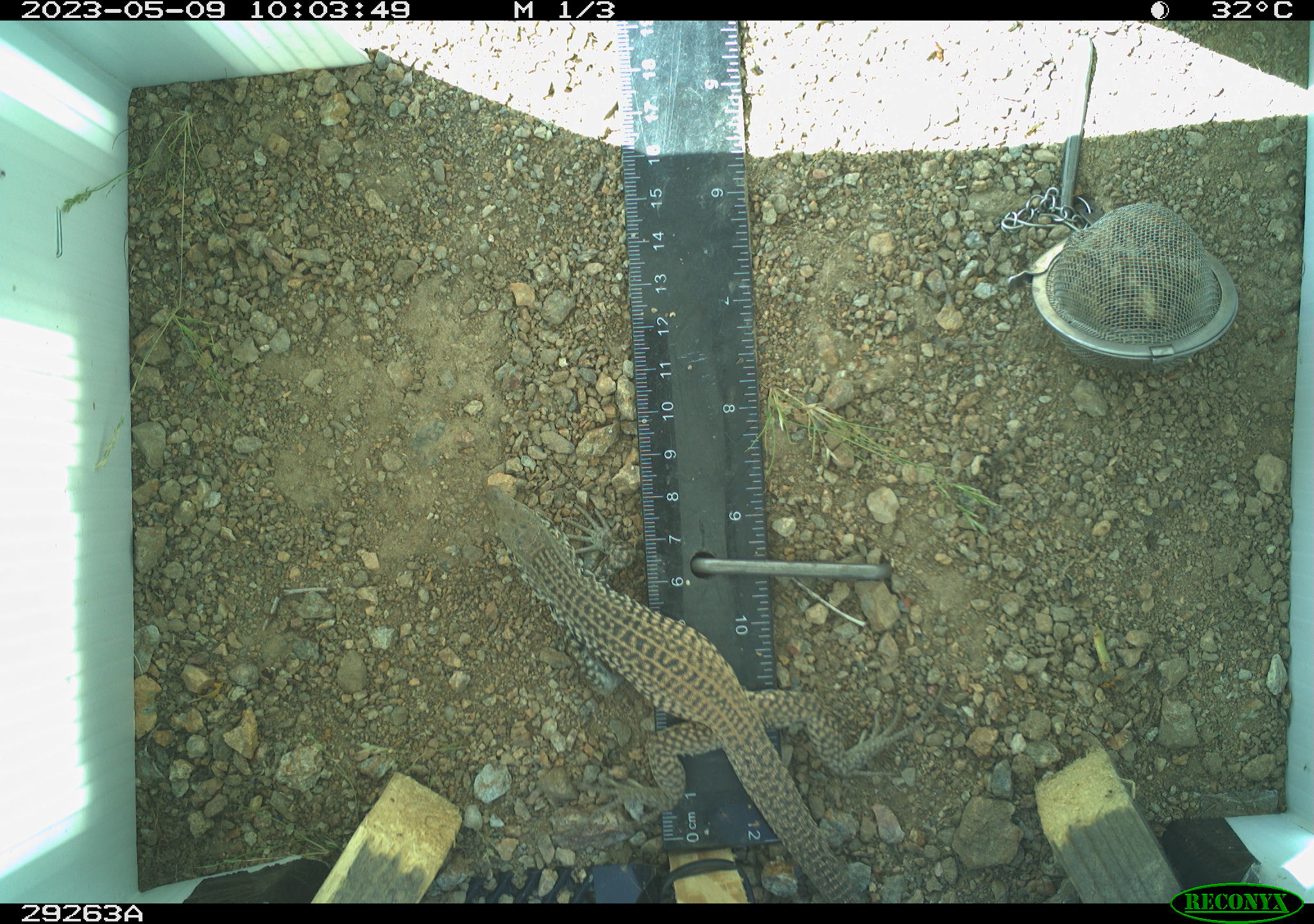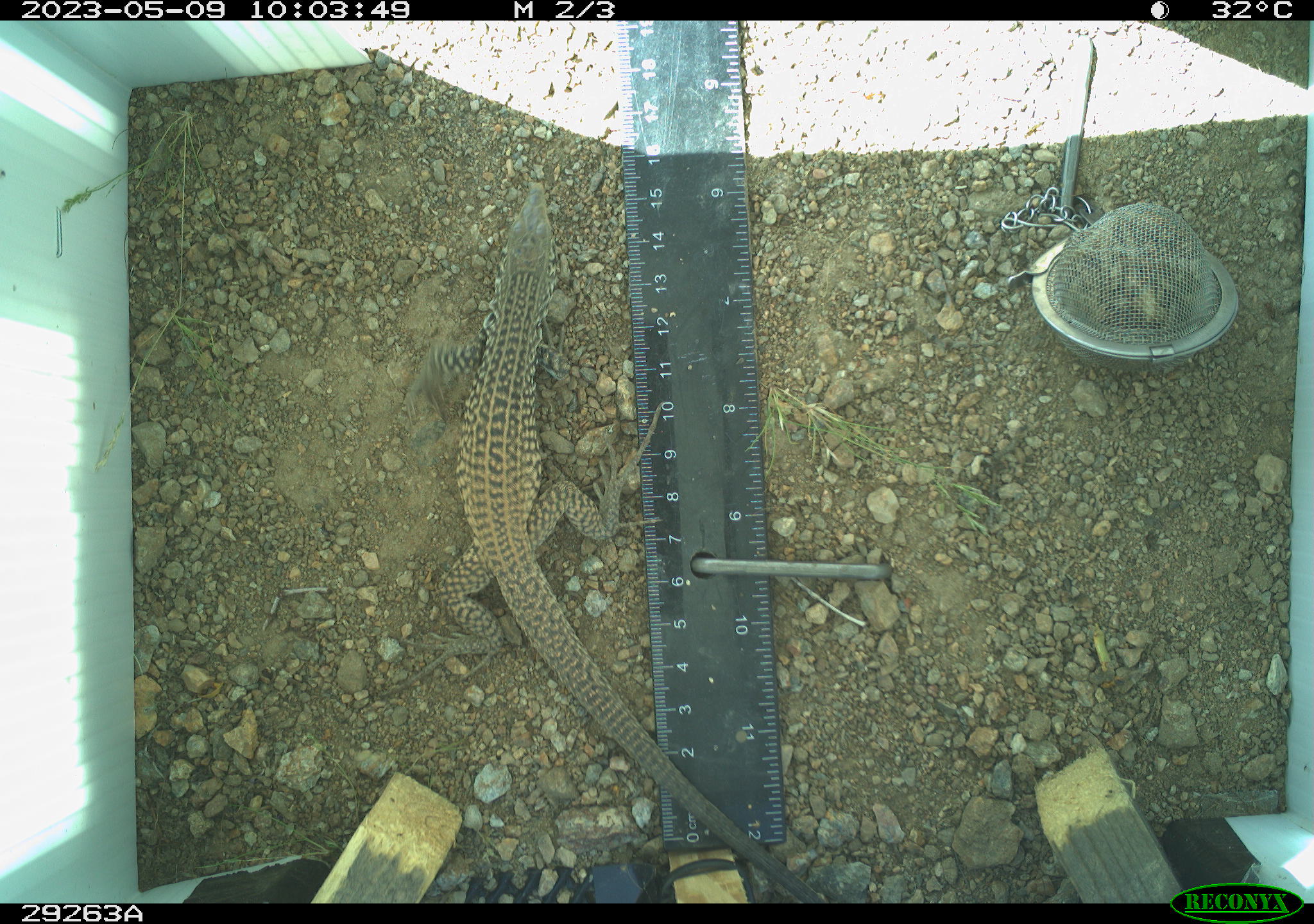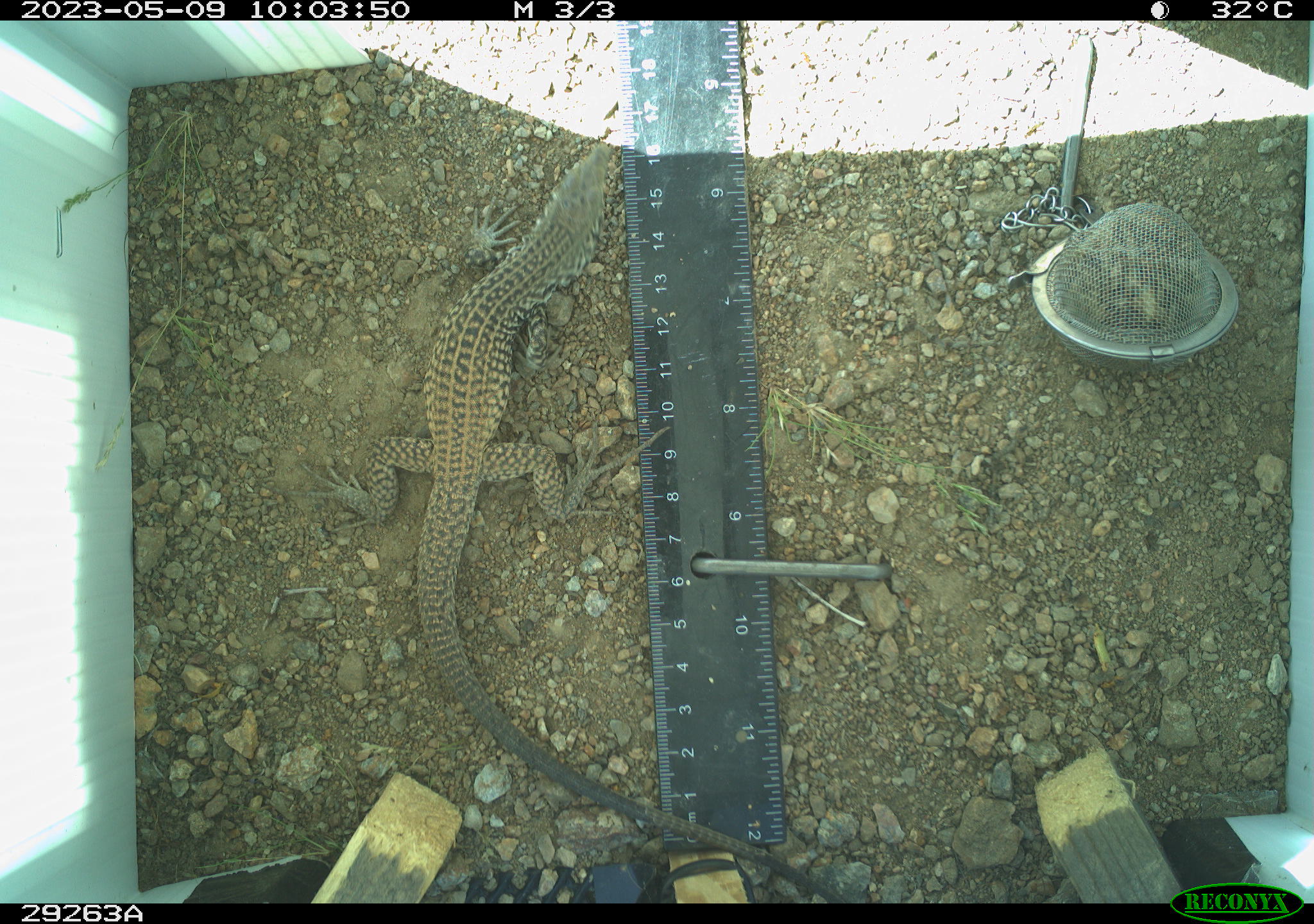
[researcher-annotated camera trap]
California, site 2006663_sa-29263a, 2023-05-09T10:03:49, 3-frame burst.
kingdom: Animalia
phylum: Chordata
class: Reptilia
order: Squamata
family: Teiidae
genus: Aspidoscelis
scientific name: Aspidoscelis tigris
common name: western whiptail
Western whiptail (Aspidoscelis tigris).